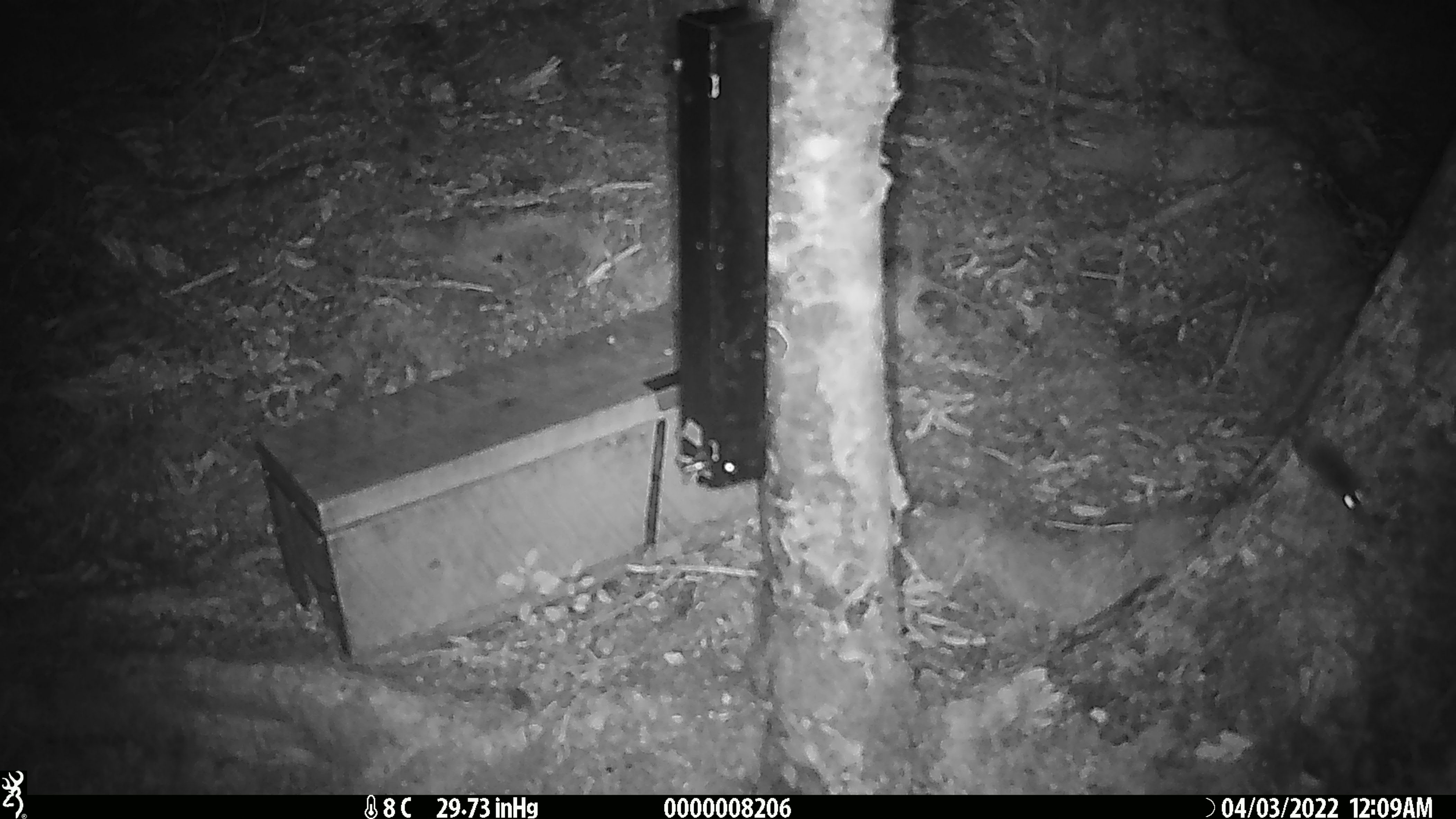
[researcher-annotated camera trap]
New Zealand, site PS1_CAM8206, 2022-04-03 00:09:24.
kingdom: Animalia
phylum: Chordata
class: Mammalia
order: Rodentia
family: Muridae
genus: Mus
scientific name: Mus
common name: mouse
Mouse (Mus).